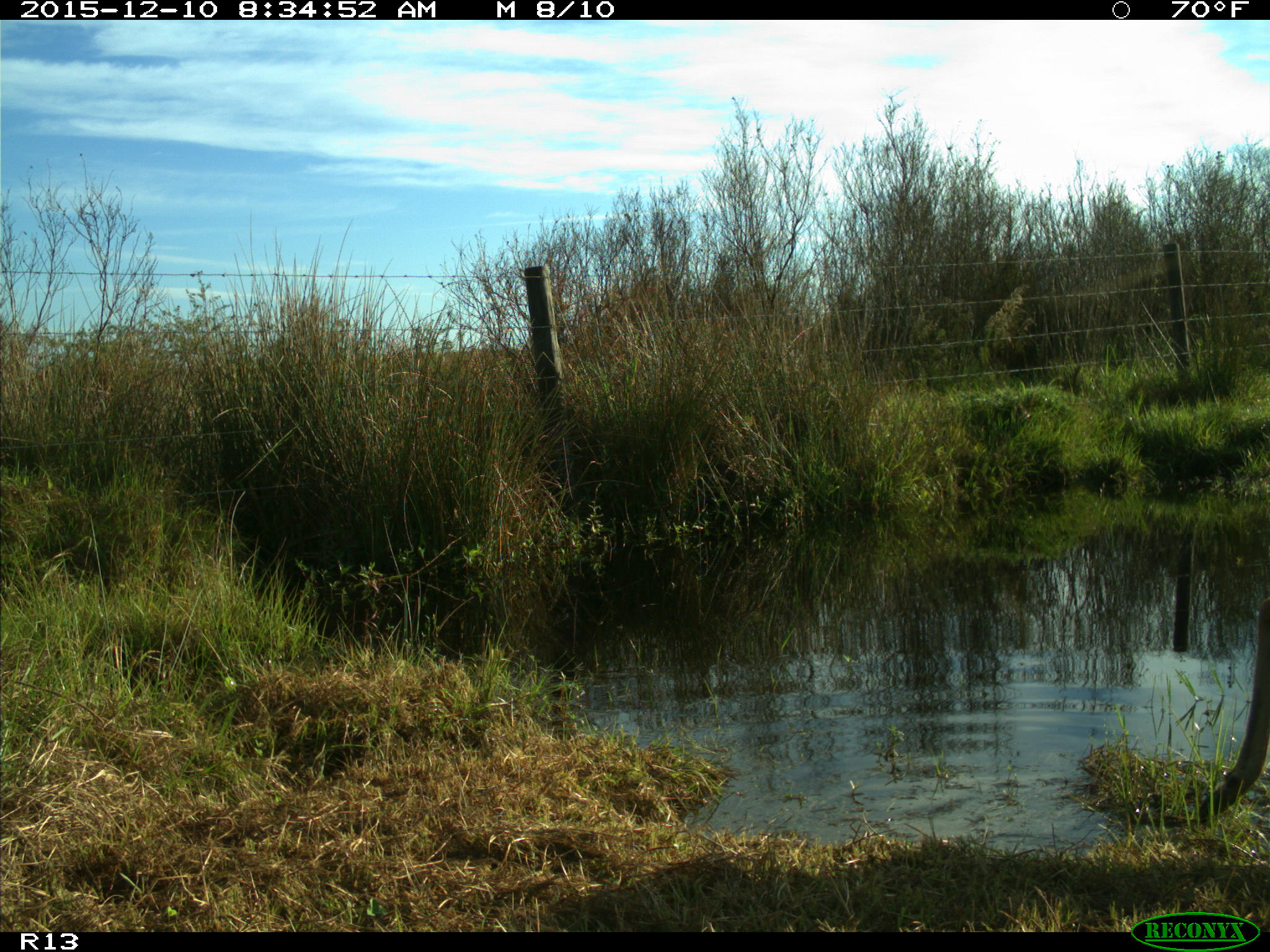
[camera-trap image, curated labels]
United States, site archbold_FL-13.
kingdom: Animalia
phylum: Chordata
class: Mammalia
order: Artiodactyla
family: Cervidae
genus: Odocoileus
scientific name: Odocoileus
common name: deer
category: unidentified deer